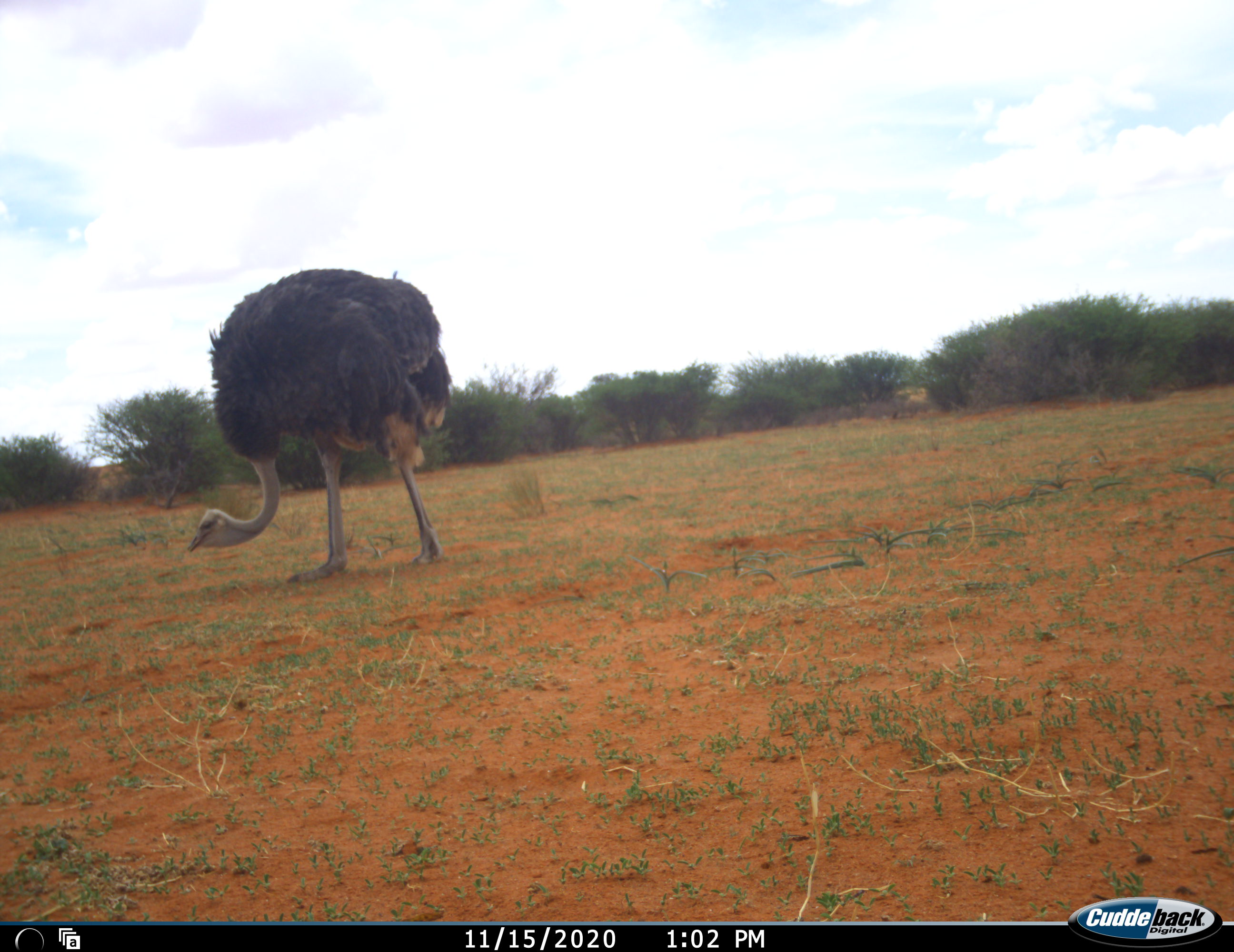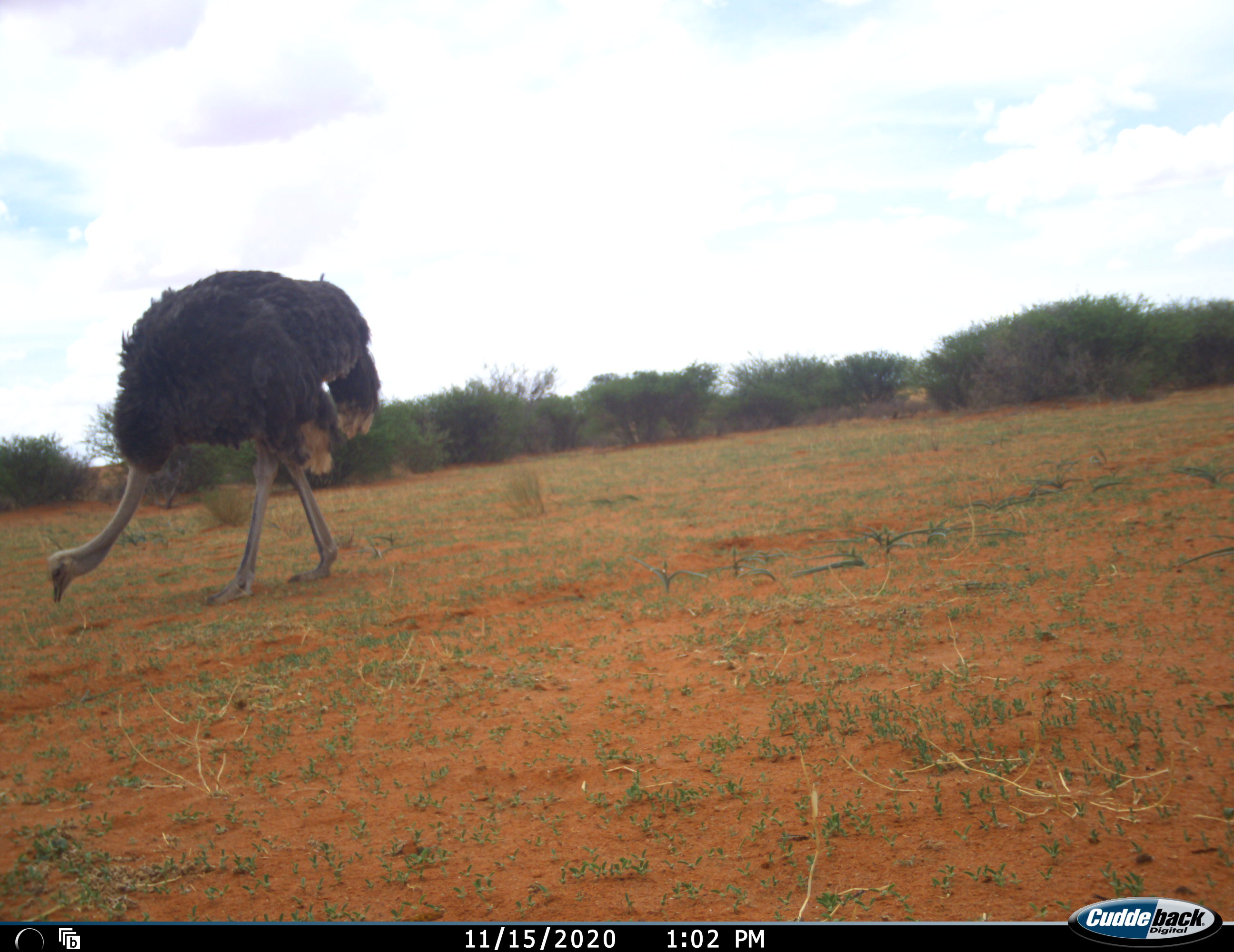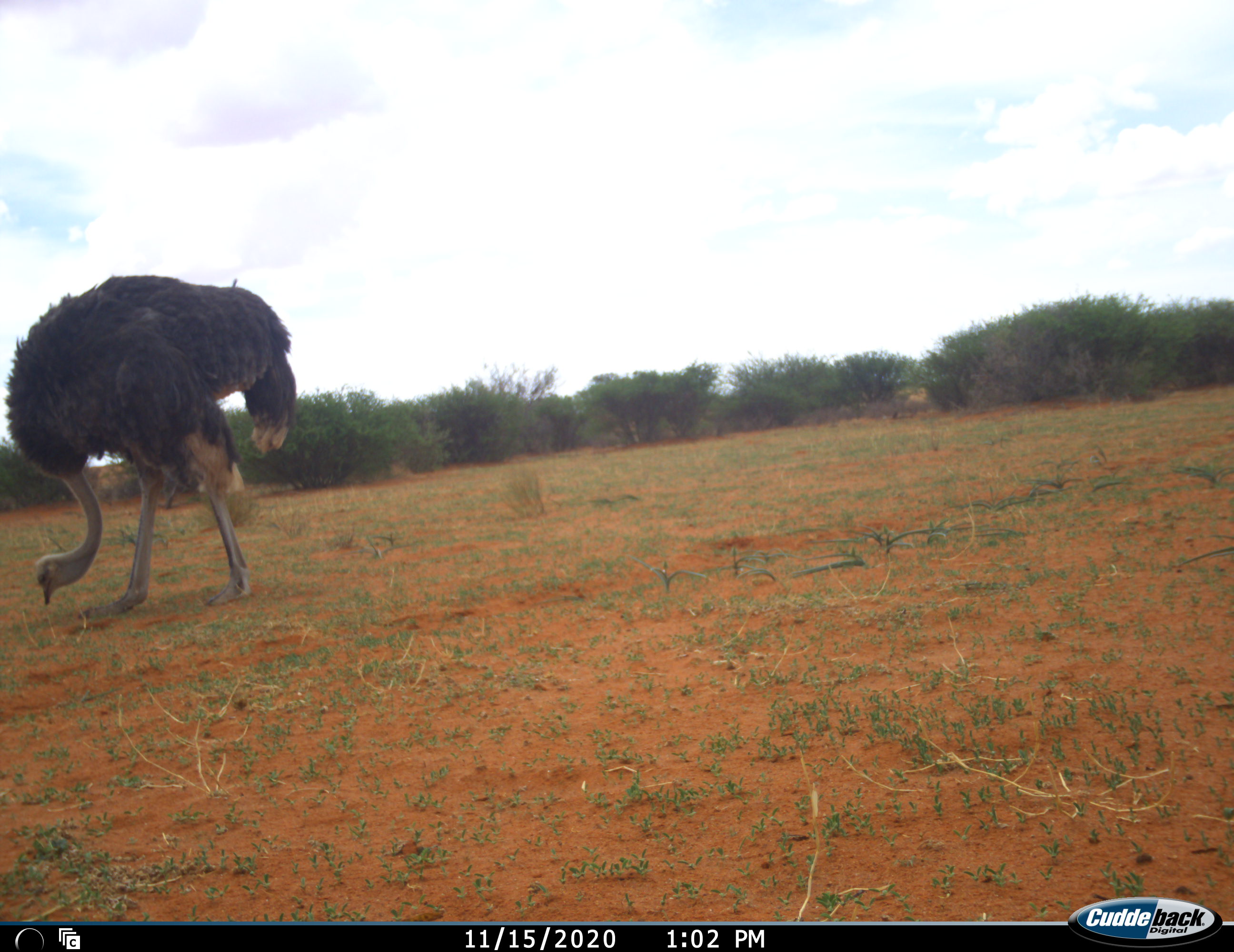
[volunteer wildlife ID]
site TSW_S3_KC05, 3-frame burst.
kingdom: Animalia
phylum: Chordata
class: Aves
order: Struthioniformes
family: Struthionidae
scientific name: Struthionidae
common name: ostrich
Ostrich (Struthionidae), count 1. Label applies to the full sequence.